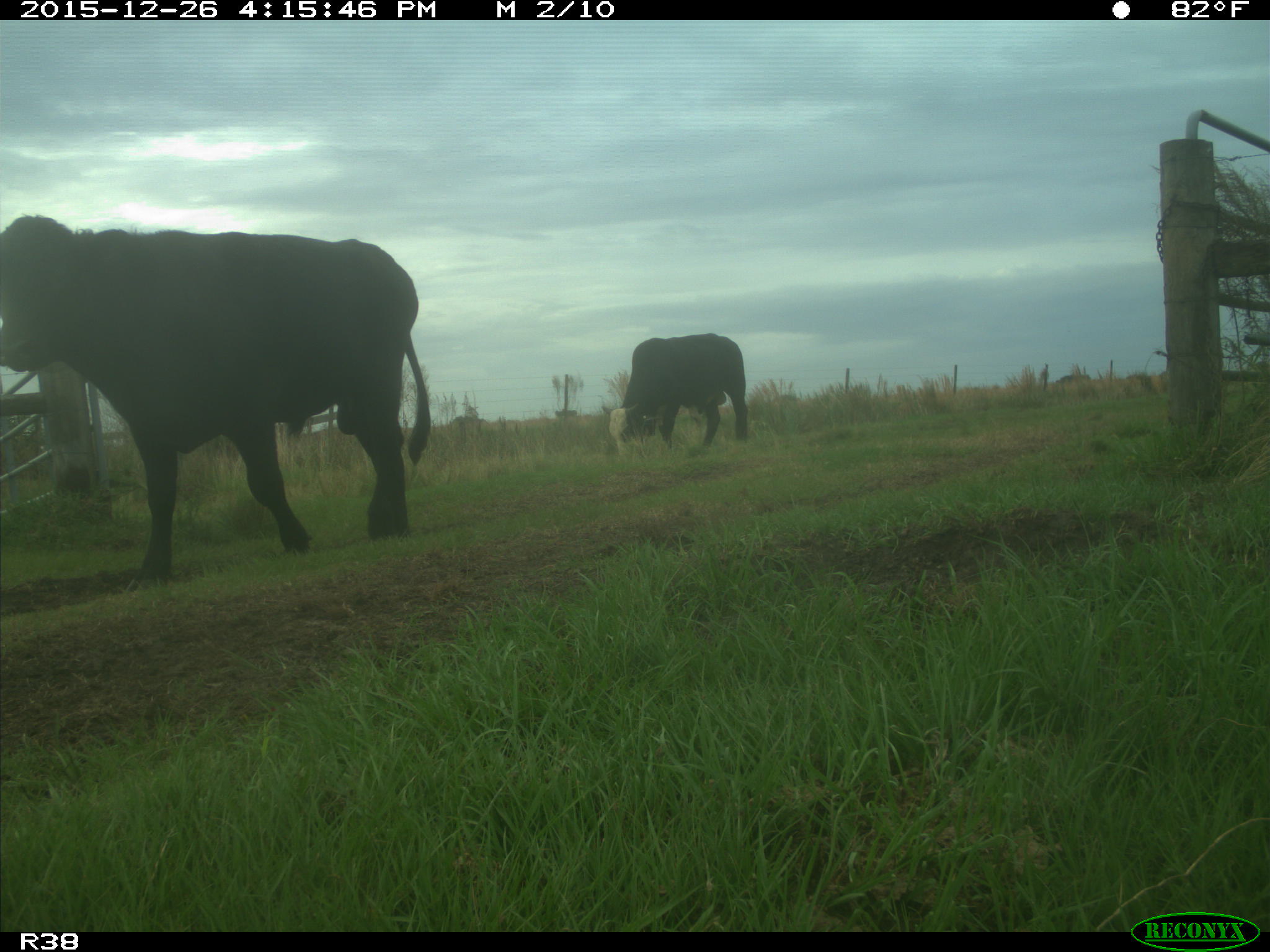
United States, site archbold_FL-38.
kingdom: Animalia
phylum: Chordata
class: Mammalia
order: Artiodactyla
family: Bovidae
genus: Bos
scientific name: Bos taurus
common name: domestic cow